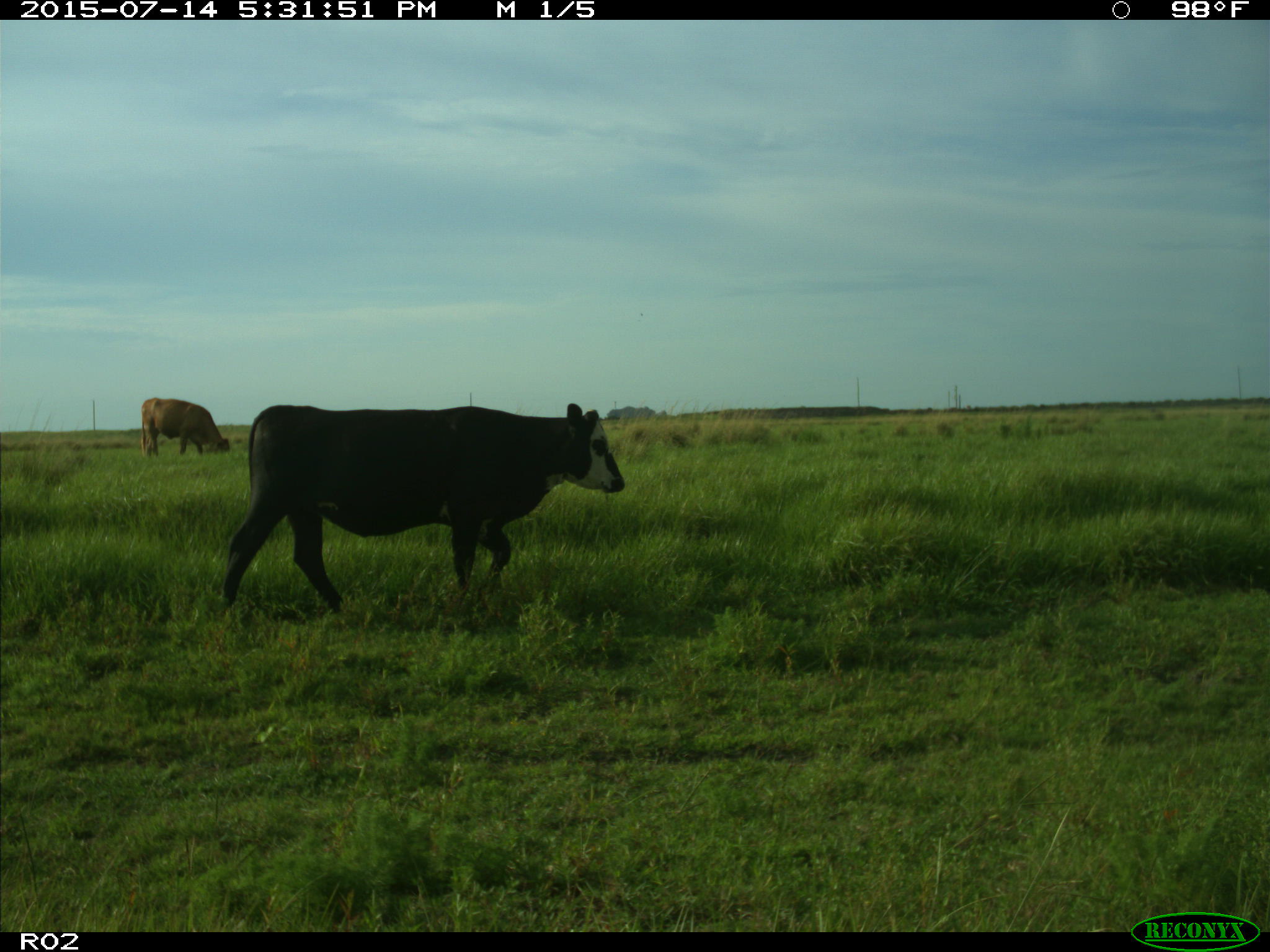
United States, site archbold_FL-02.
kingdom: Animalia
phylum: Chordata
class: Mammalia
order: Artiodactyla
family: Bovidae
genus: Bos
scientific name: Bos taurus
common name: domestic cow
Bos taurus (domestic cow).